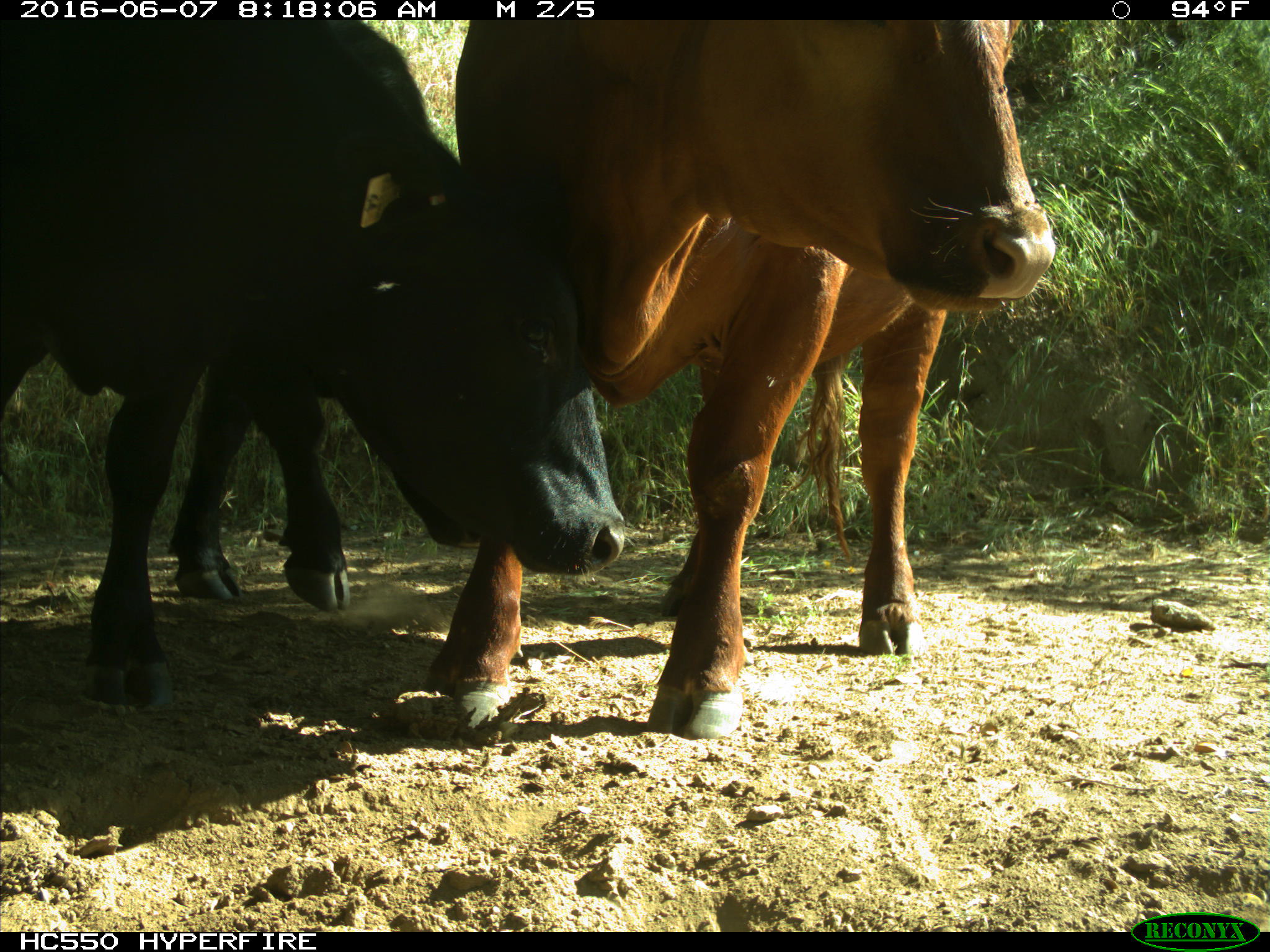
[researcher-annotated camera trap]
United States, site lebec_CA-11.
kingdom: Animalia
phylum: Chordata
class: Mammalia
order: Artiodactyla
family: Bovidae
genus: Bos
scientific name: Bos taurus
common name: domestic cow